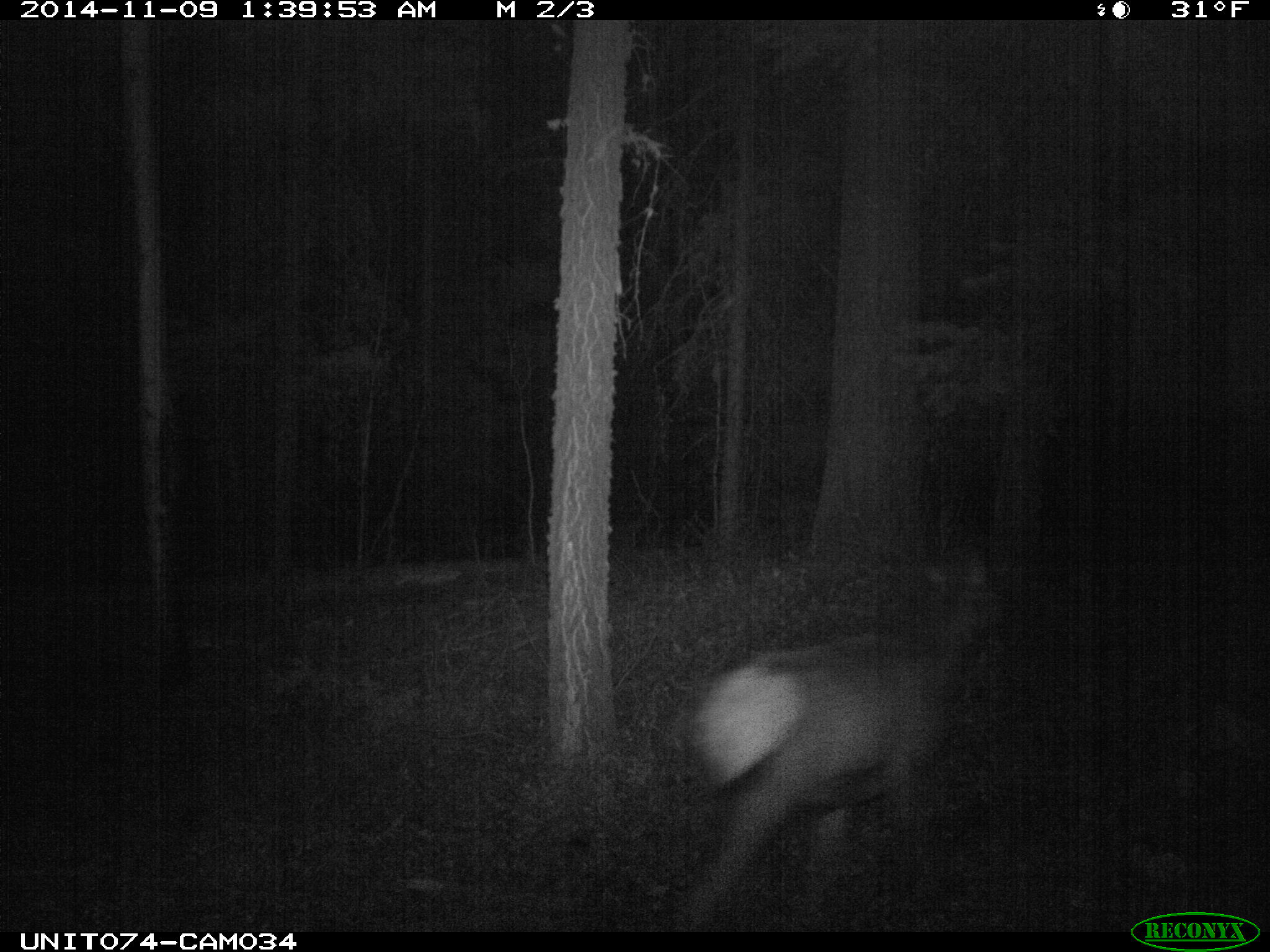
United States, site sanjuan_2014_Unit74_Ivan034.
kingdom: Animalia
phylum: Chordata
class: Mammalia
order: Artiodactyla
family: Cervidae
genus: Cervus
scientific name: Cervus elaphus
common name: red deer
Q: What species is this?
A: Cervus elaphus (red deer).